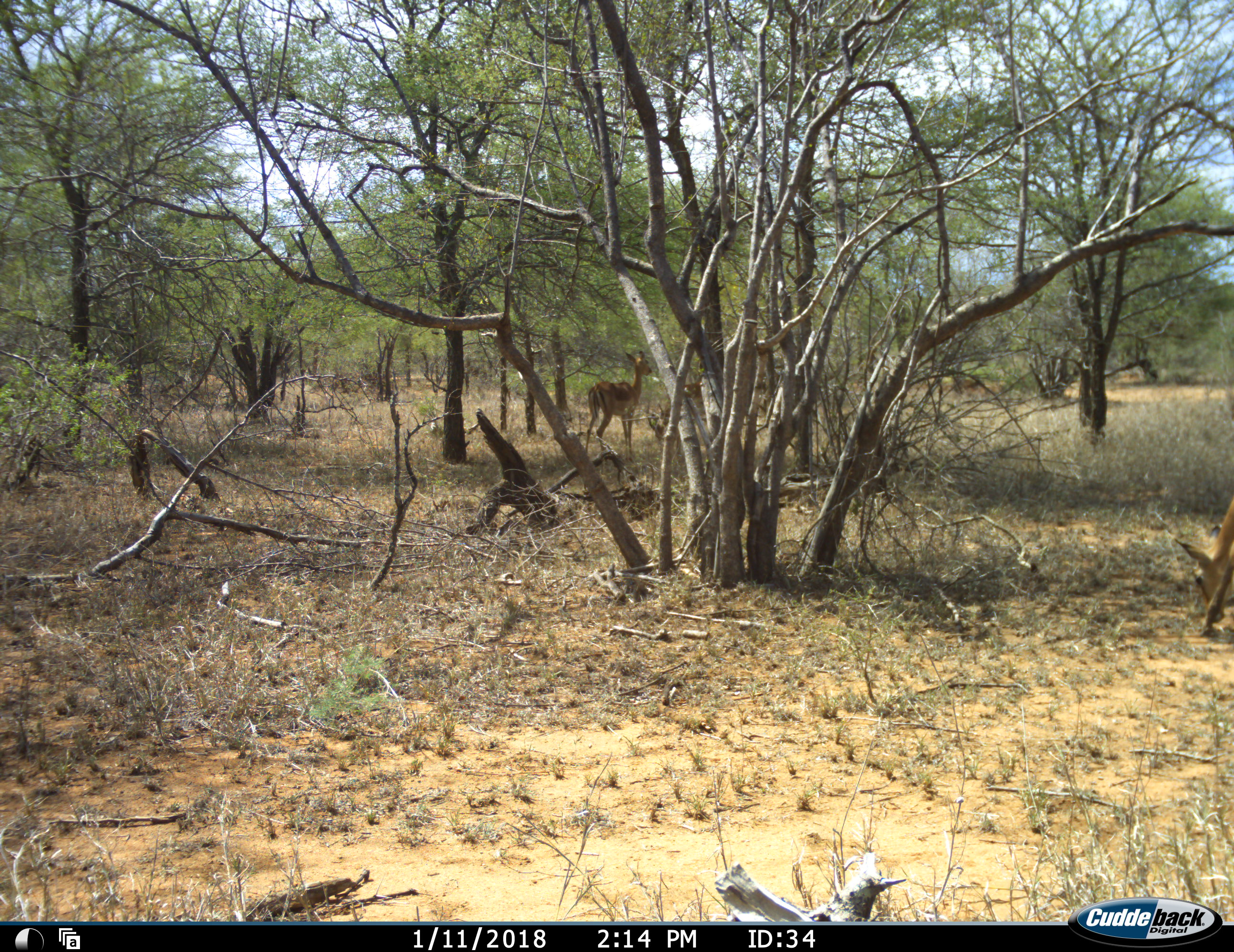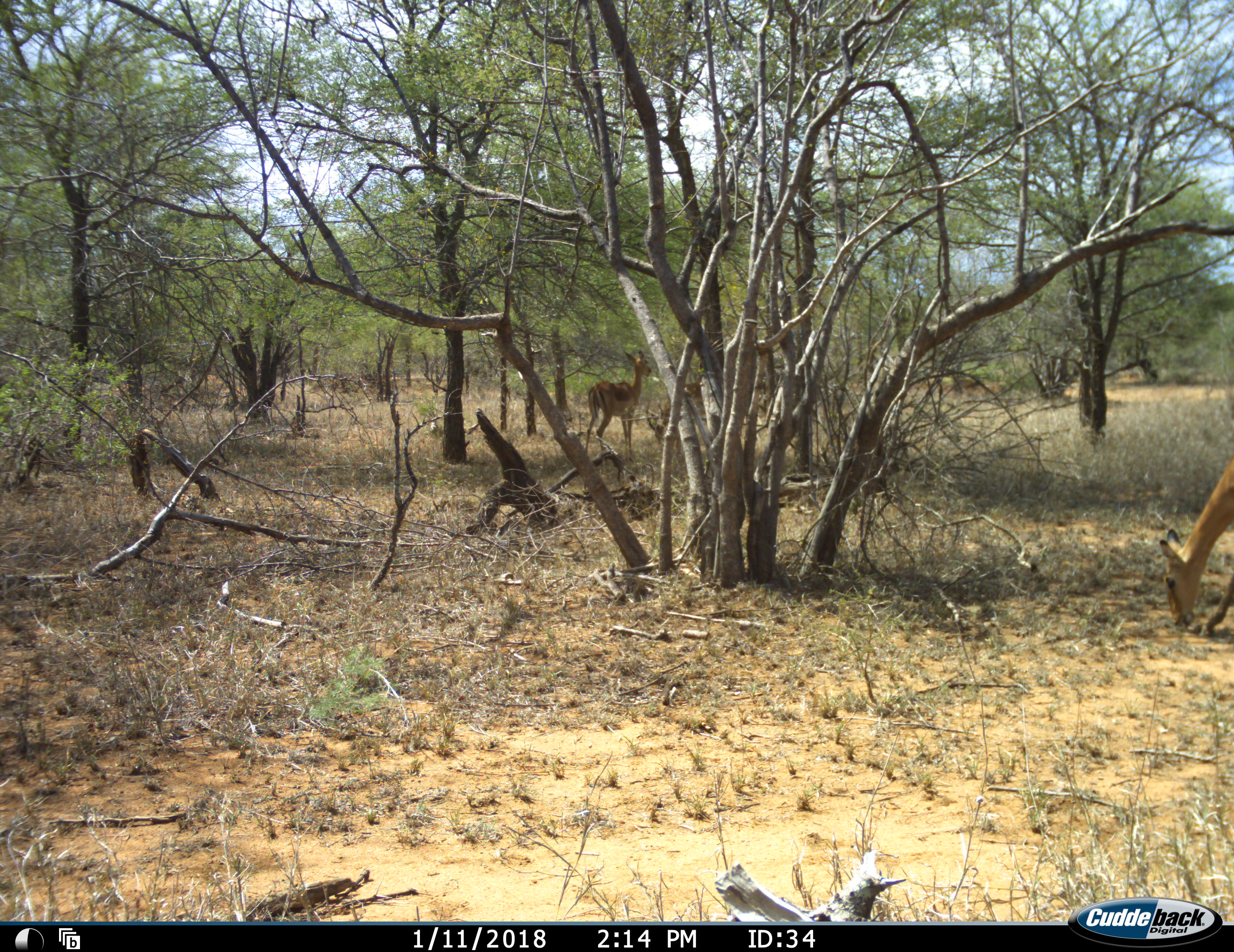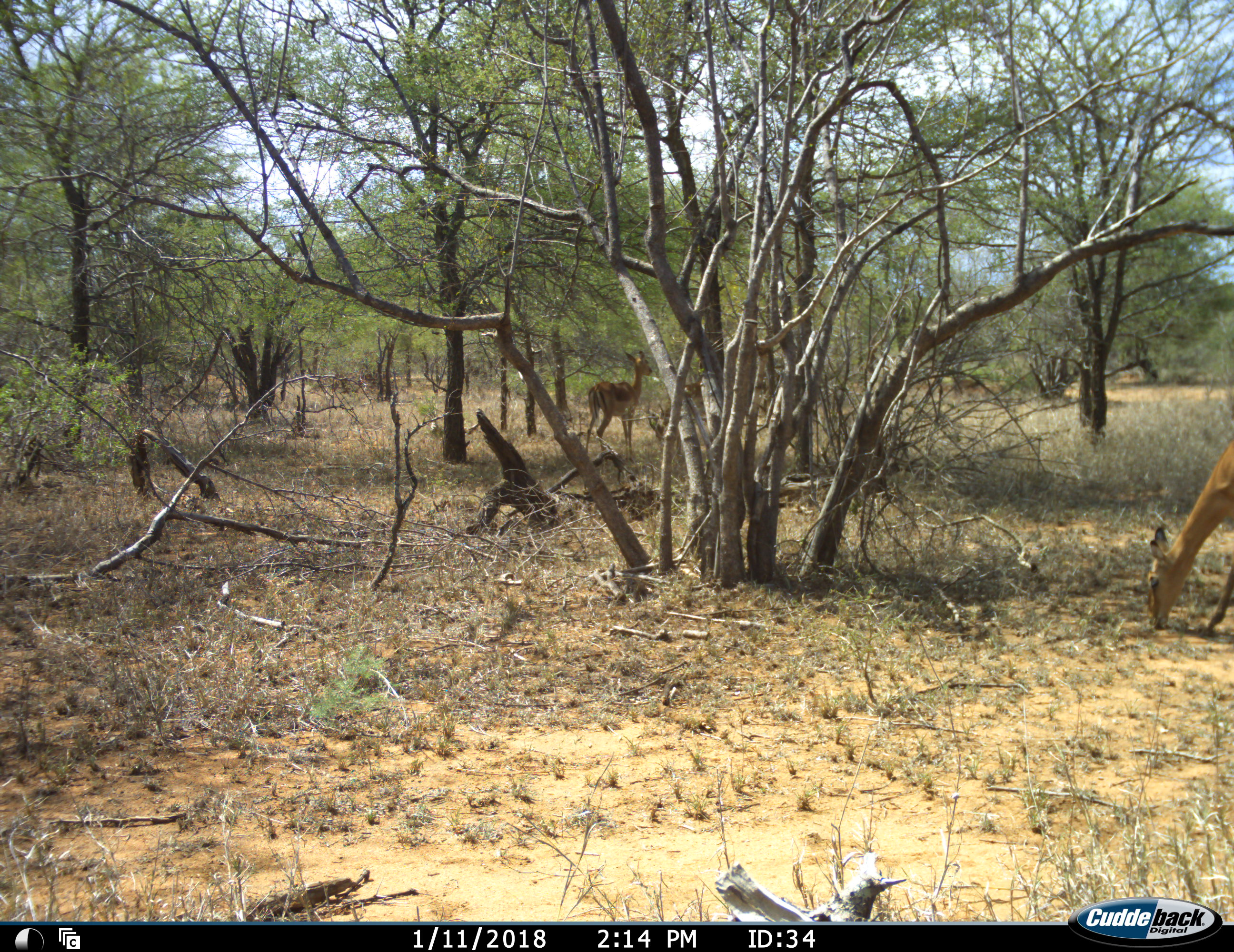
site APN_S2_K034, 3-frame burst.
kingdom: Animalia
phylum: Chordata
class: Mammalia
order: Artiodactyla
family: Bovidae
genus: Aepyceros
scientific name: Aepyceros melampus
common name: impala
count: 2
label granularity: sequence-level